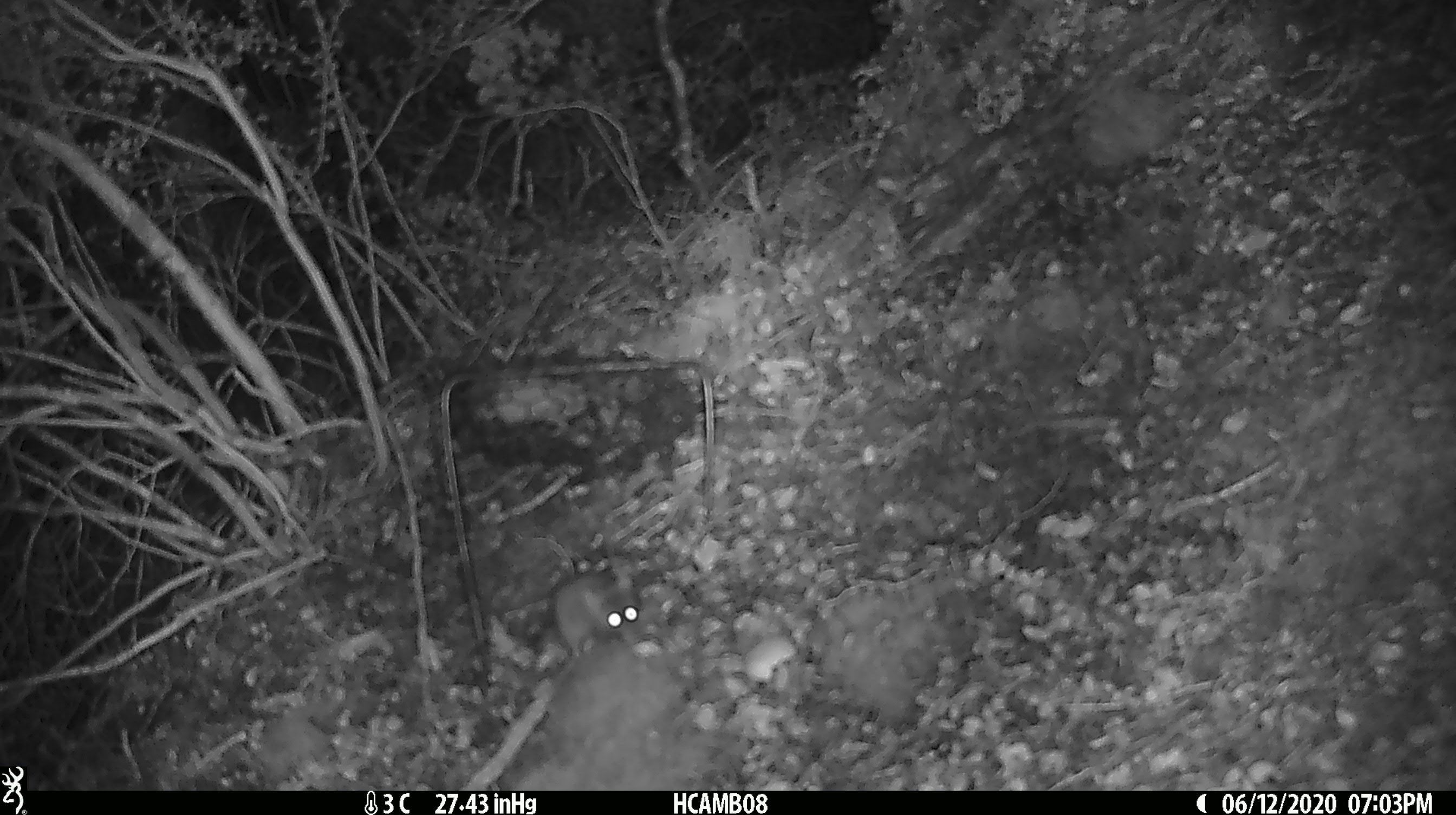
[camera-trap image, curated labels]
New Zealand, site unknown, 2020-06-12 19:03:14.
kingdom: Animalia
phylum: Chordata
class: Mammalia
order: Rodentia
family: Muridae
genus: Mus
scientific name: Mus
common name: mouse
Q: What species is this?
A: Mouse (Mus).